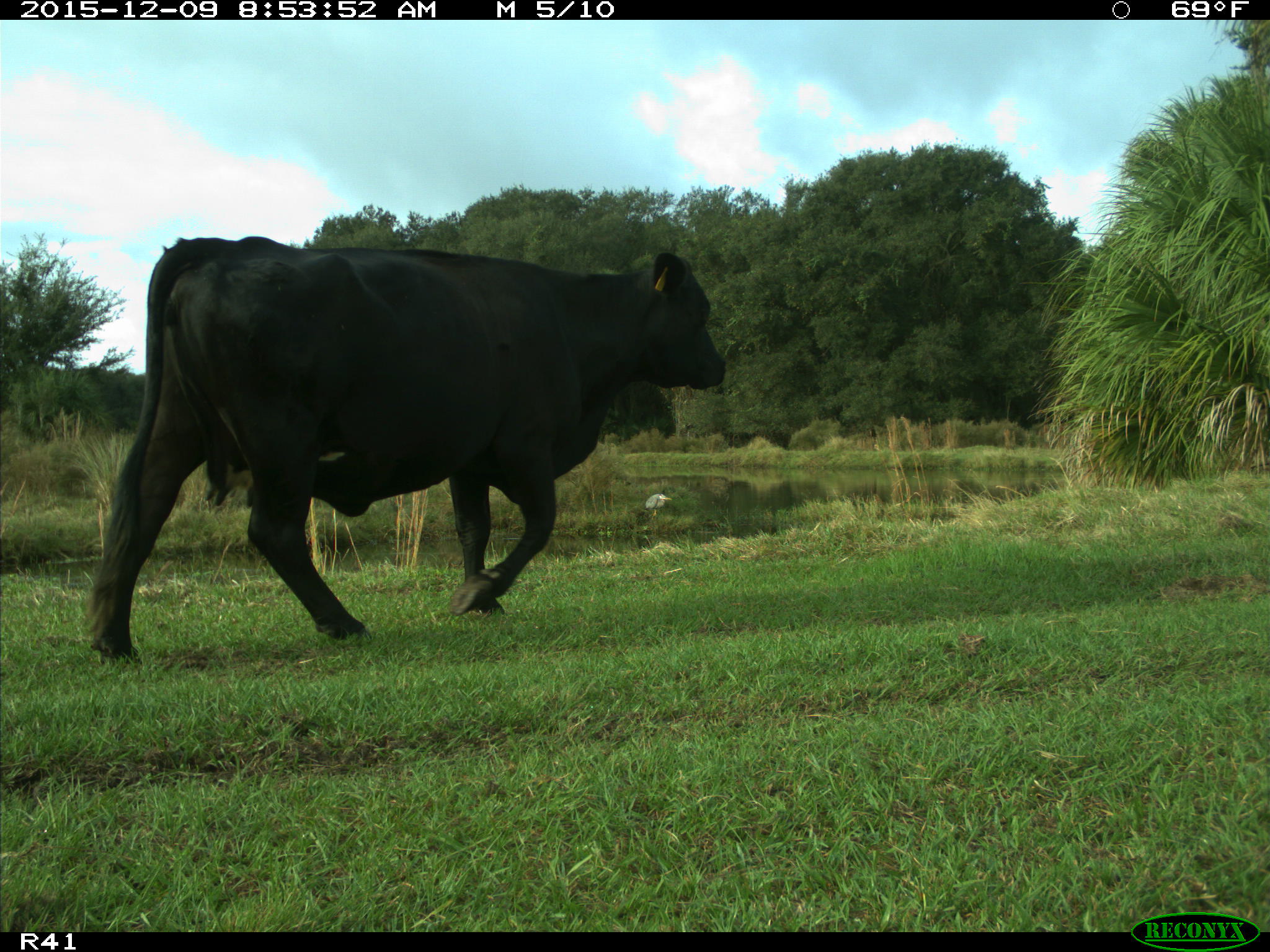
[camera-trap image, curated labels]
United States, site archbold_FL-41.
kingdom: Animalia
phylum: Chordata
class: Mammalia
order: Artiodactyla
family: Bovidae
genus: Bos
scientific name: Bos taurus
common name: domestic cow